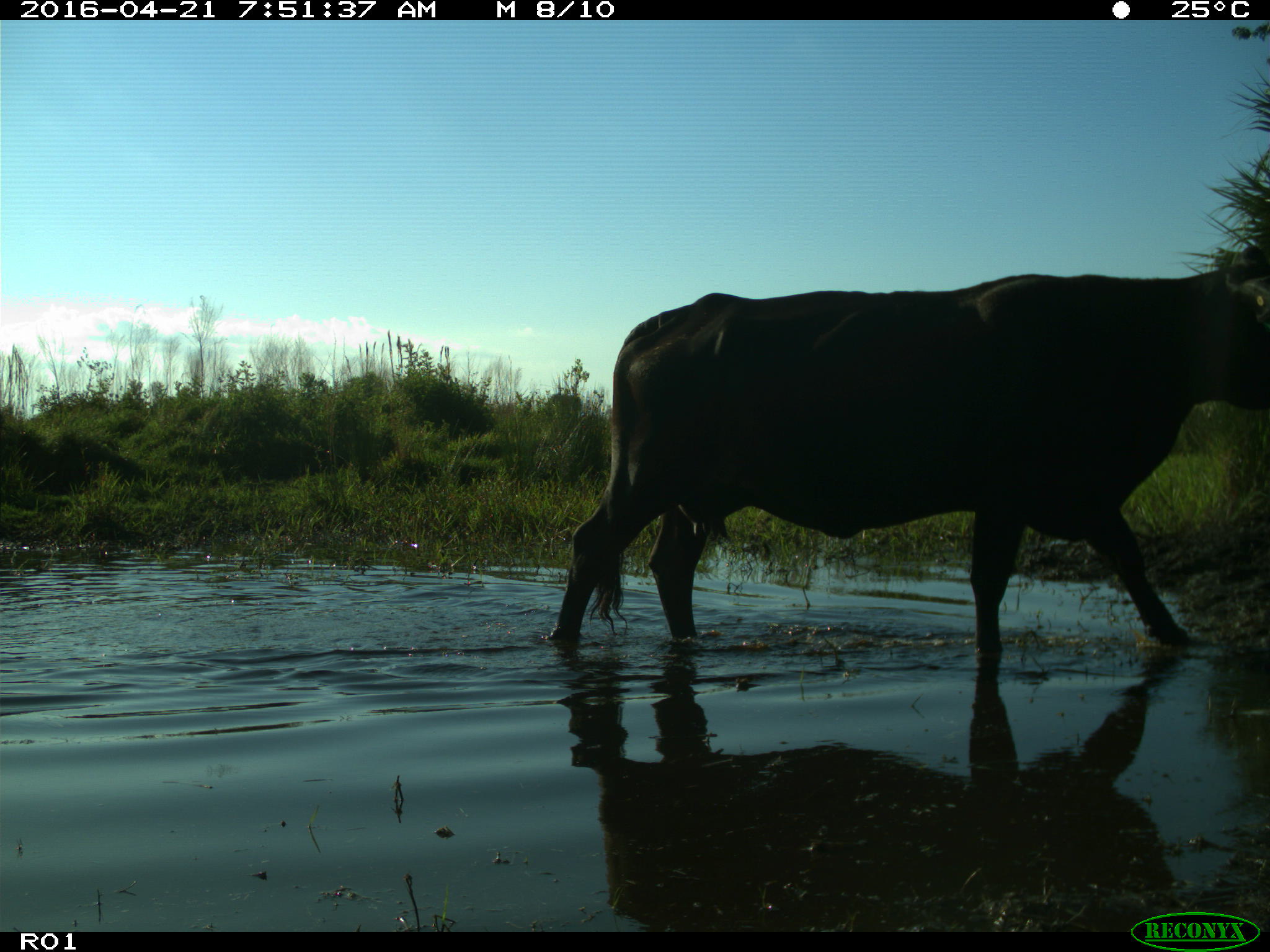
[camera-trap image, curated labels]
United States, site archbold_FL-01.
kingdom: Animalia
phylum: Chordata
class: Mammalia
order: Artiodactyla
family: Bovidae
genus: Bos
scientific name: Bos taurus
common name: domestic cow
Bos taurus (domestic cow).